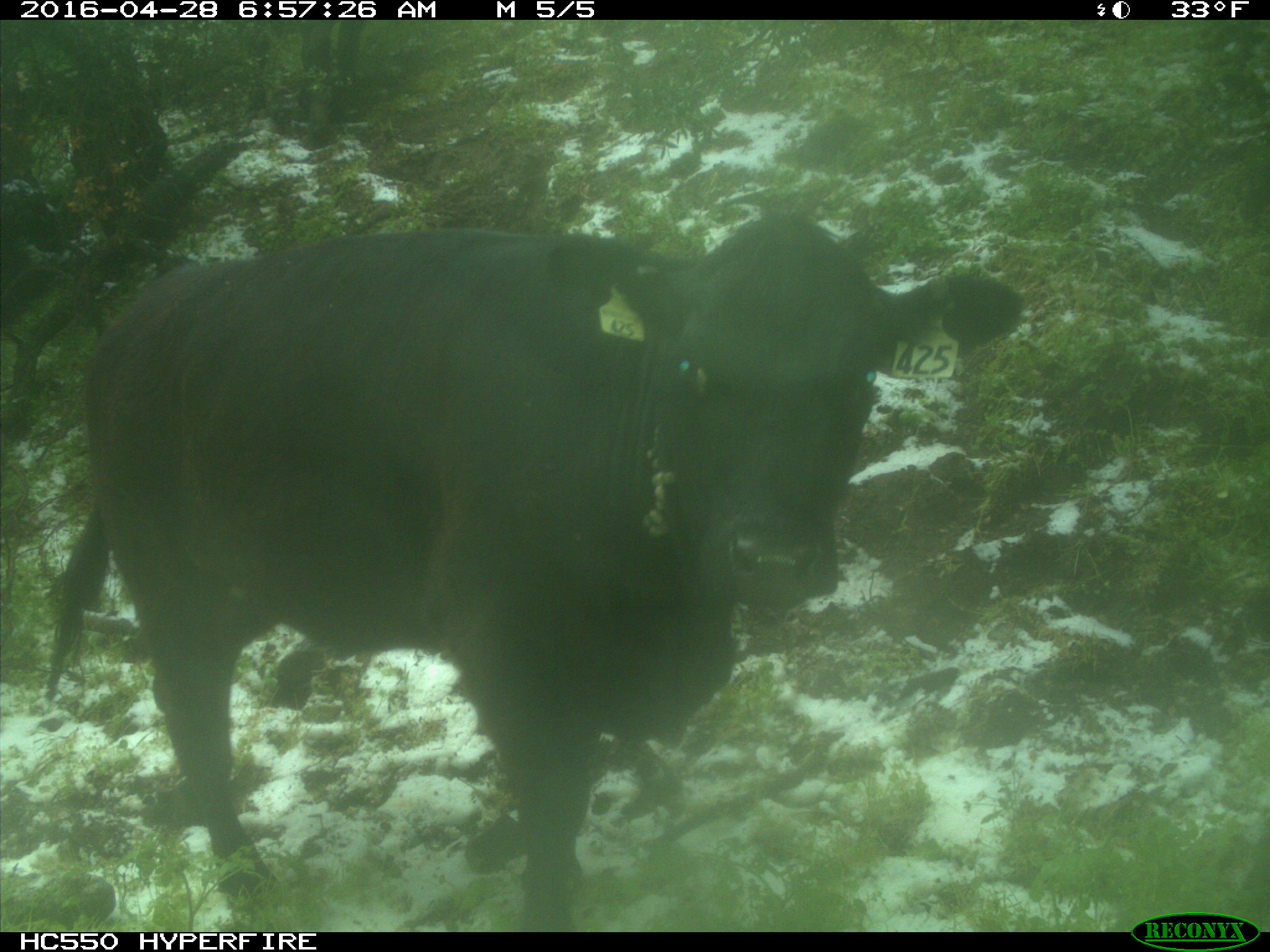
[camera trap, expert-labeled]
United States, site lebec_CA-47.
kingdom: Animalia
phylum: Chordata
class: Mammalia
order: Artiodactyla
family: Bovidae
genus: Bos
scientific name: Bos taurus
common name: domestic cow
Bos taurus (domestic cow).